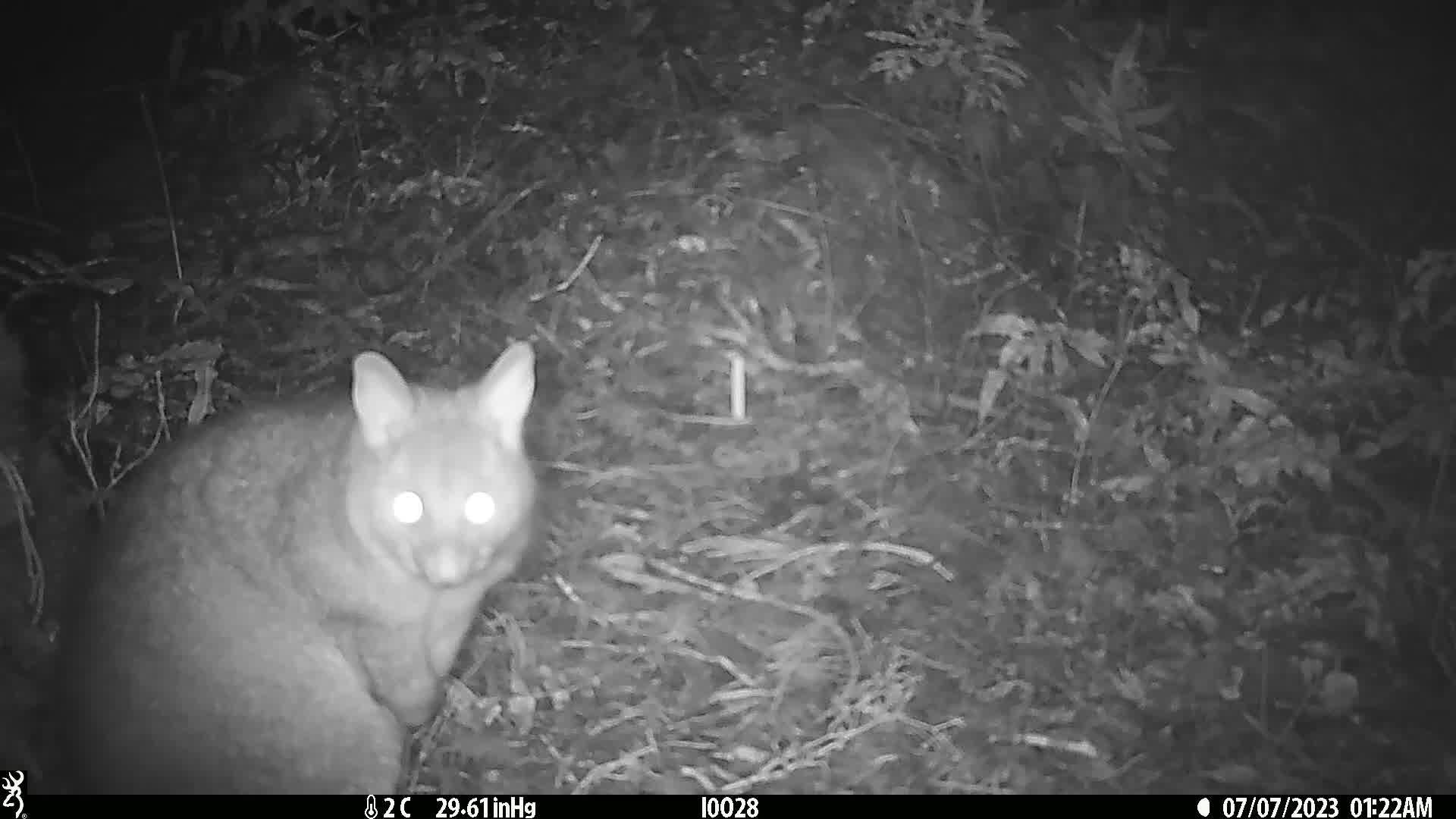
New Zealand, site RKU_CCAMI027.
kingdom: Animalia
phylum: Chordata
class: Mammalia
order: Diprotodontia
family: Phalangeridae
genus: Trichosurus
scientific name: Trichosurus vulpecula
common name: common brushtail possum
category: possum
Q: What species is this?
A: Possum (common brushtail possum) (Trichosurus vulpecula).